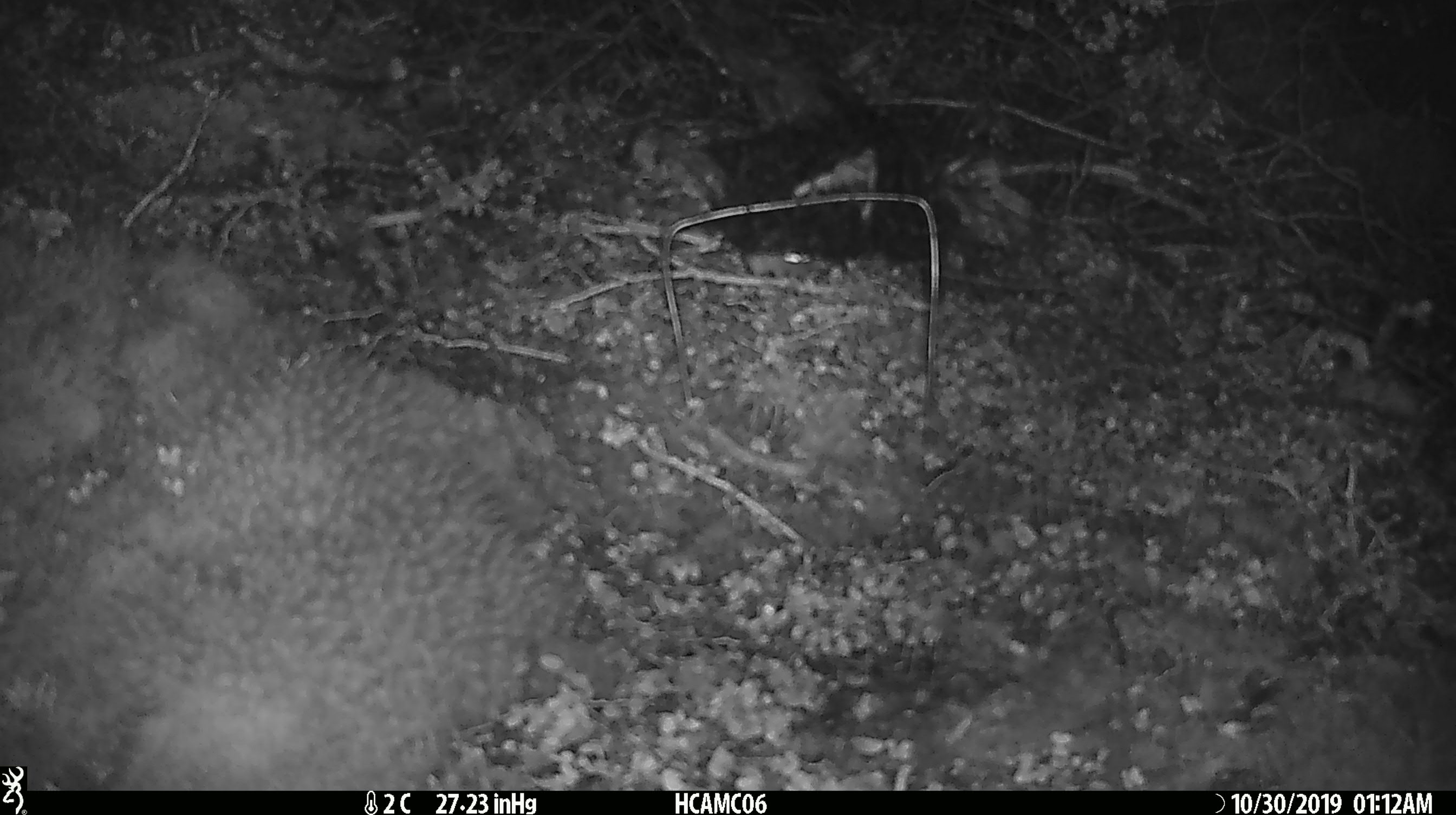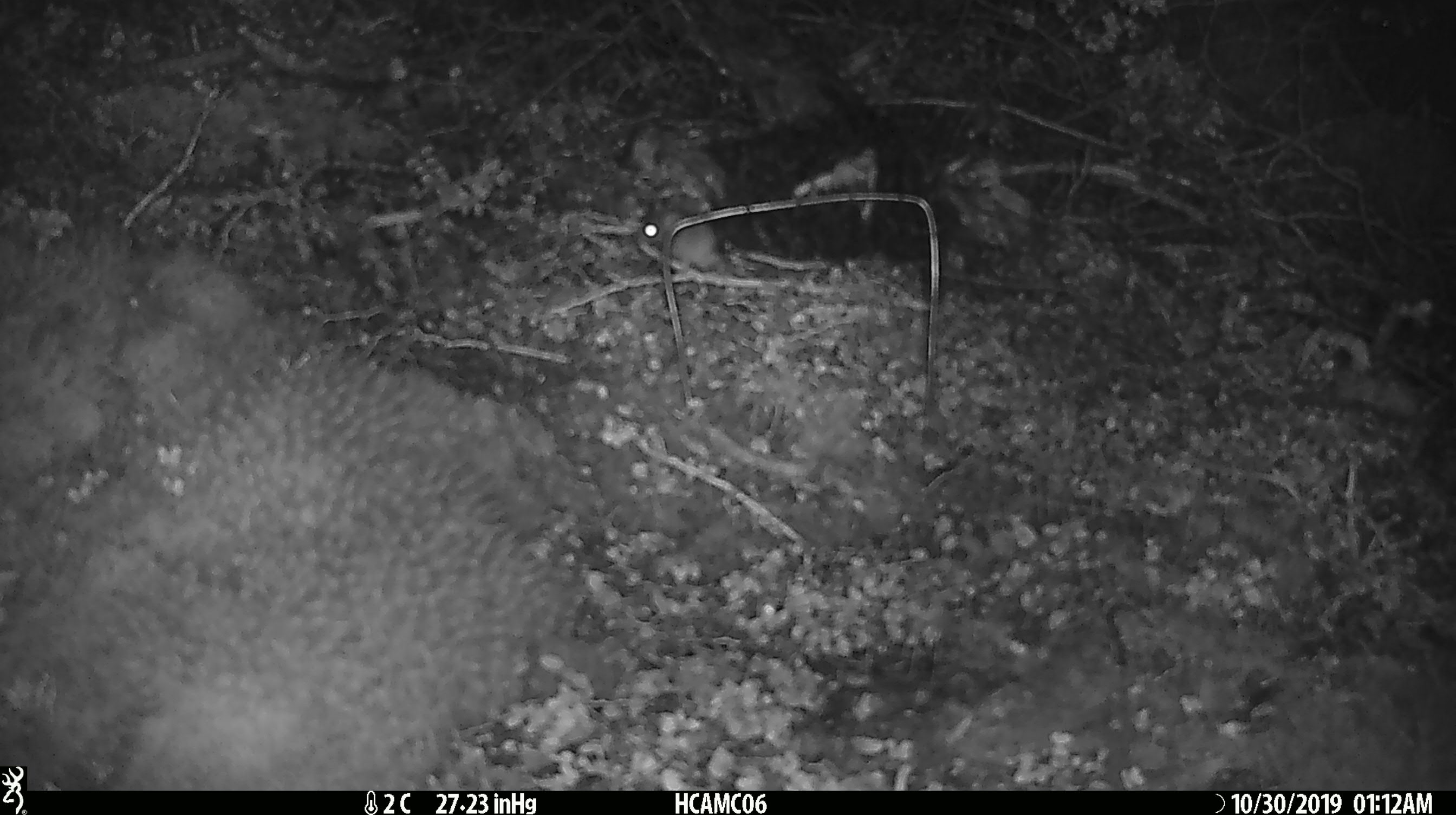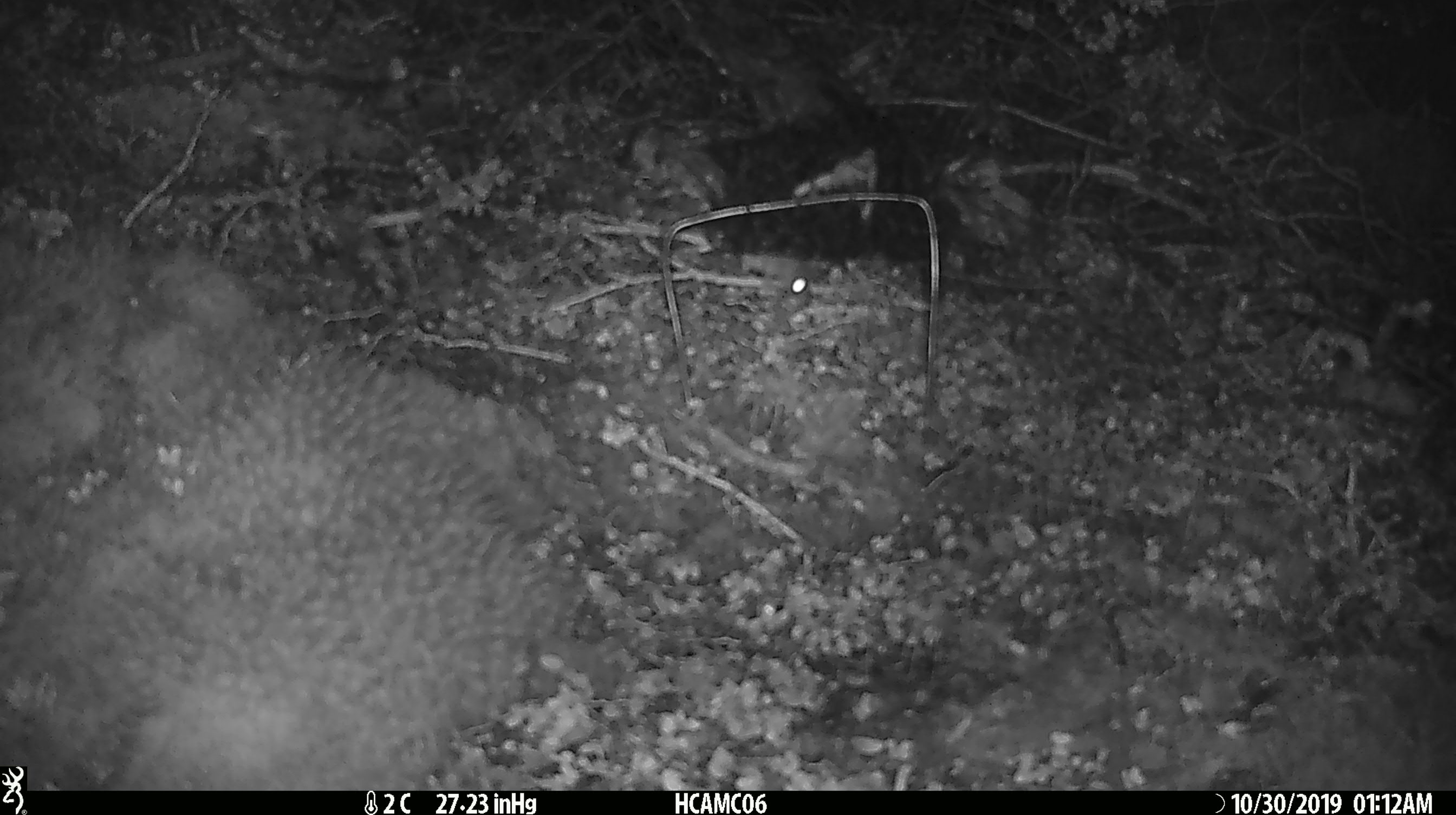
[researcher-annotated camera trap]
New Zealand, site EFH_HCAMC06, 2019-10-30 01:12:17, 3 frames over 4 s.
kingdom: Animalia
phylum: Chordata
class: Mammalia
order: Rodentia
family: Muridae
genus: Mus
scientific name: Mus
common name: mouse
Mouse (Mus).